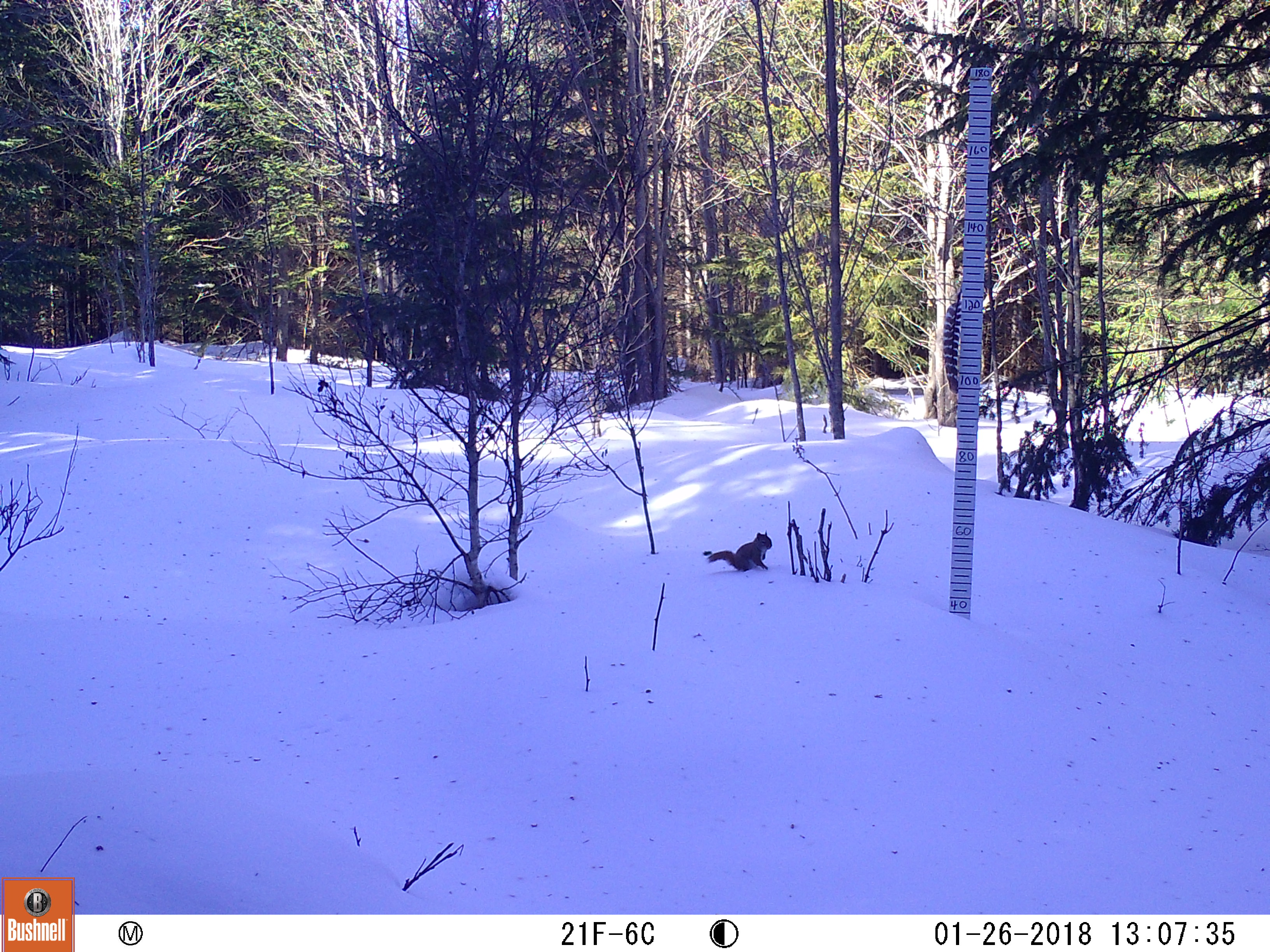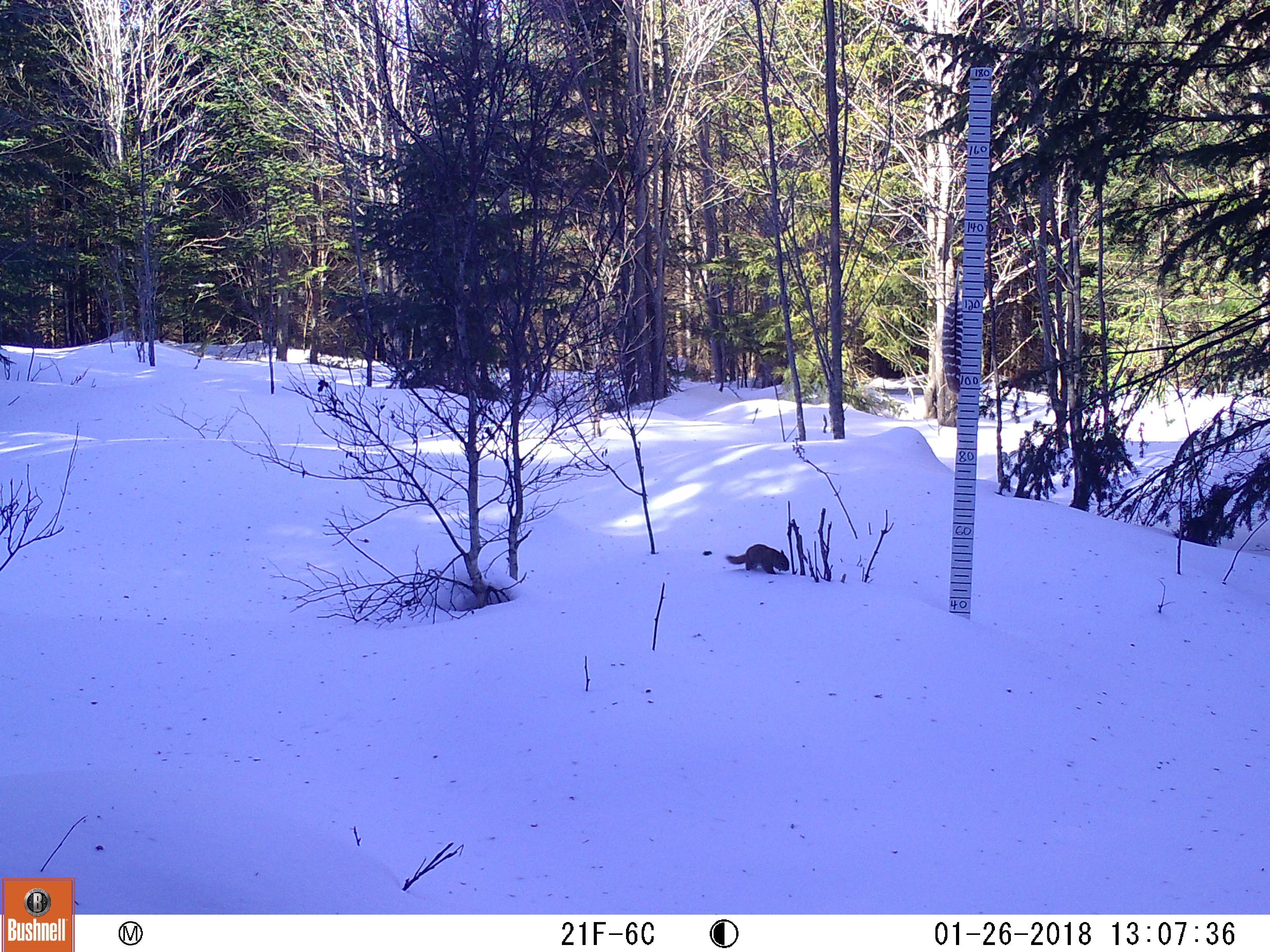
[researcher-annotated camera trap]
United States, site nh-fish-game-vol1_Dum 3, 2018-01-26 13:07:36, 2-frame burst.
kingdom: Animalia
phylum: Chordata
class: Mammalia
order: Rodentia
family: Sciuridae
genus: Tamiasciurus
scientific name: Tamiasciurus hudsonicus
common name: red squirrel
Red squirrel (Tamiasciurus hudsonicus).